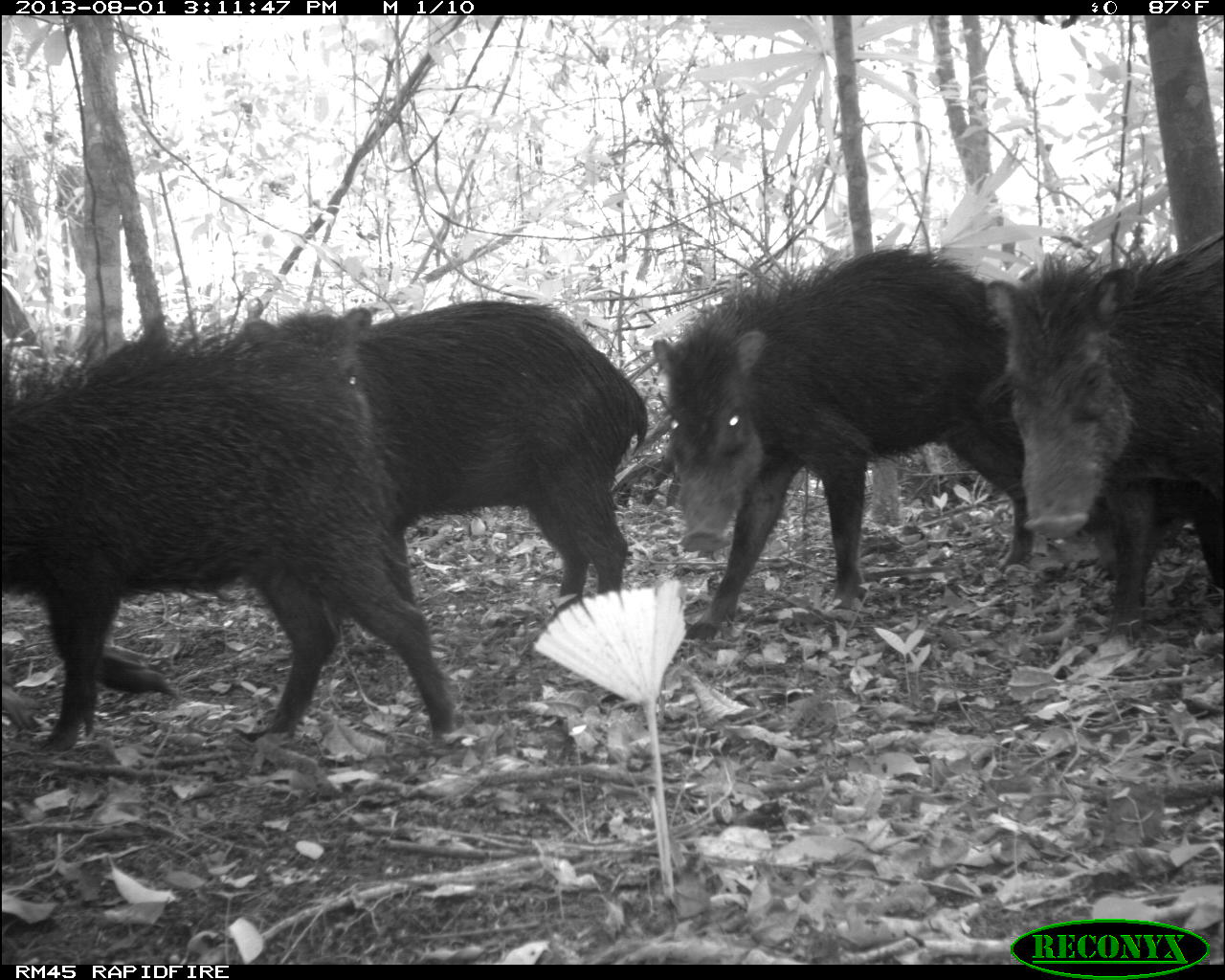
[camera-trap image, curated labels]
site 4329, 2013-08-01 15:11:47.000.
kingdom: Animalia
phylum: Chordata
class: Mammalia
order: Artiodactyla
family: Tayassuidae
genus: Tayassu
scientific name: Tayassu pecari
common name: white-lipped peccary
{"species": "Tayassu pecari (white-lipped peccary)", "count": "14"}